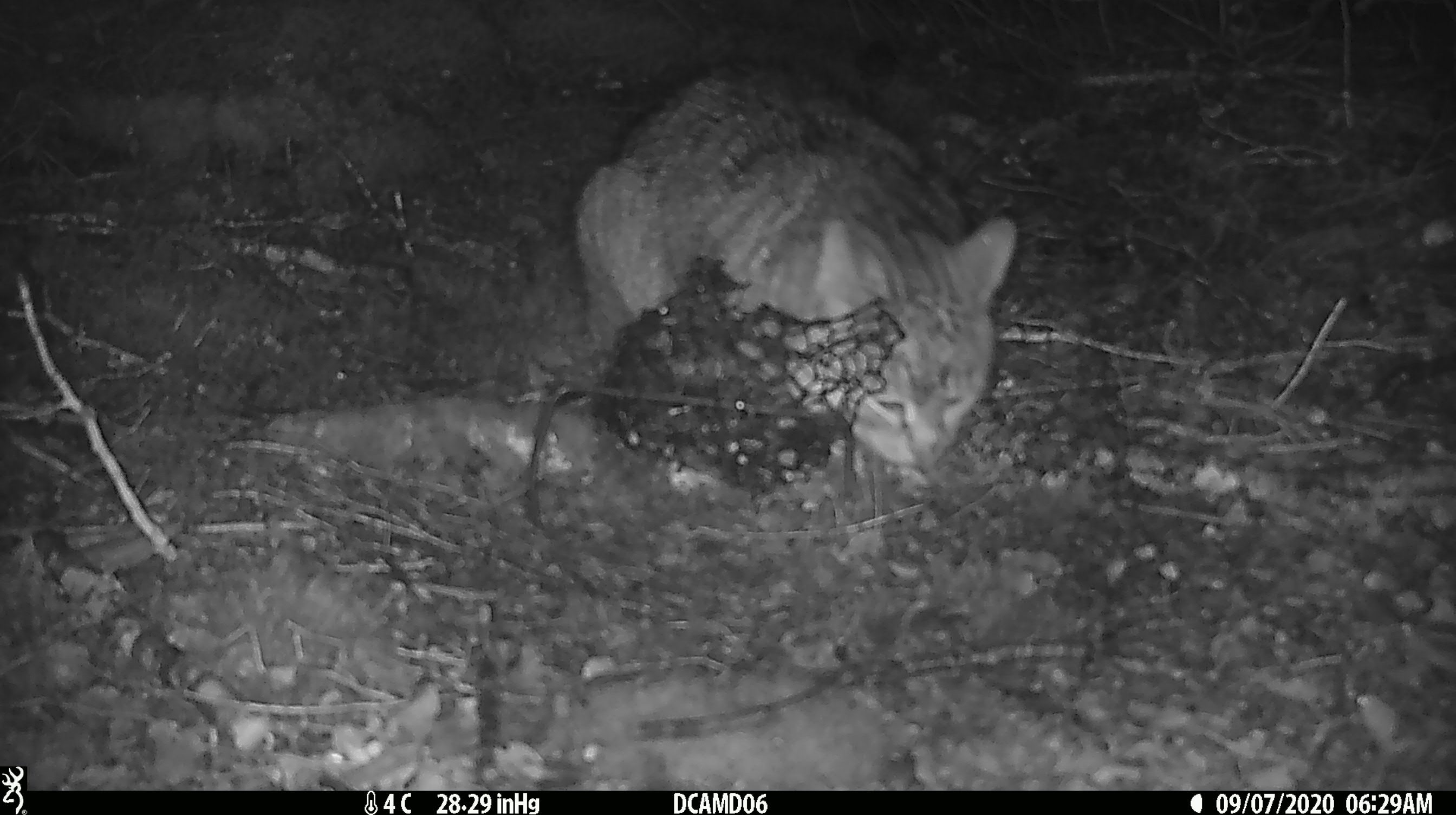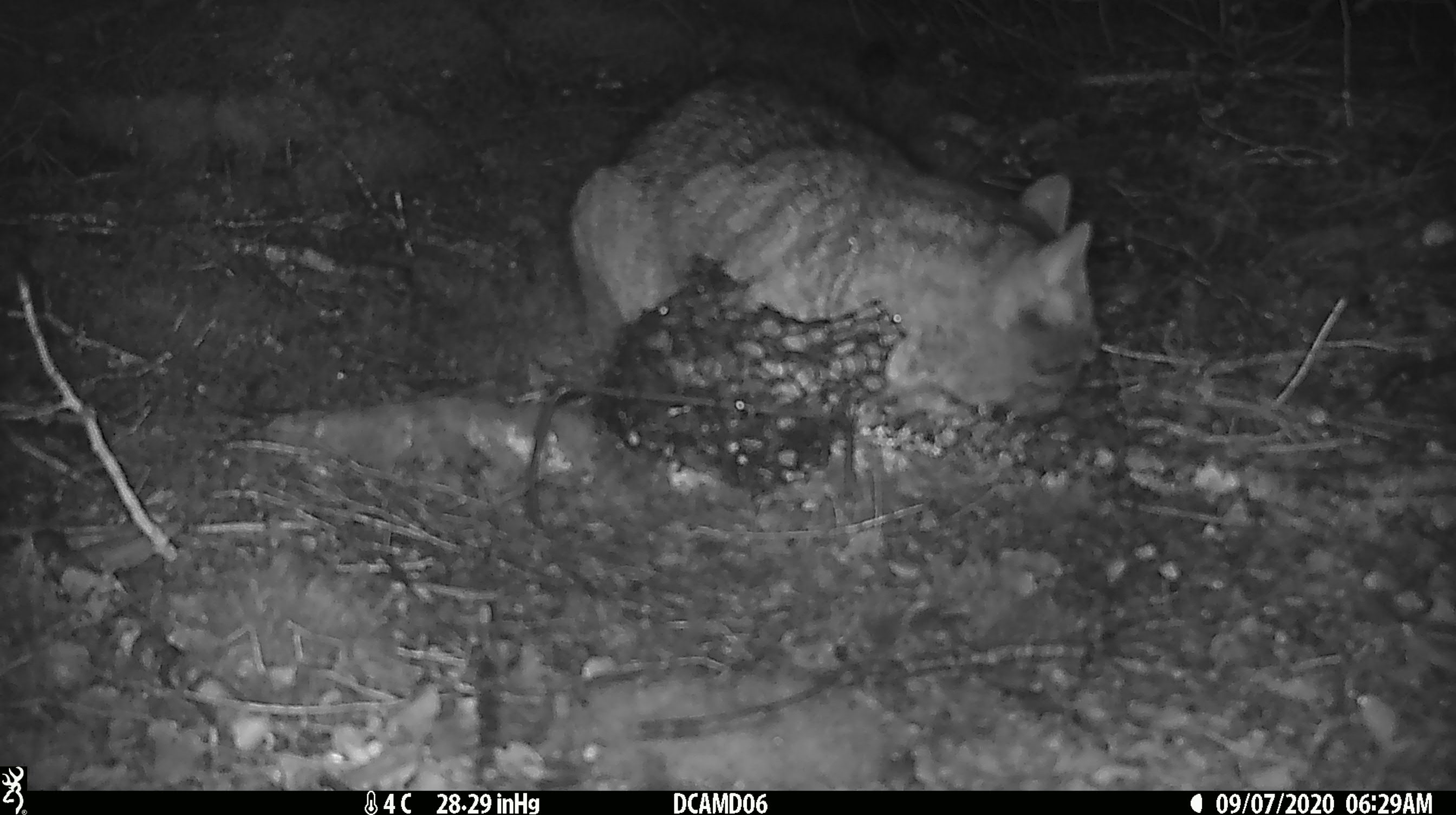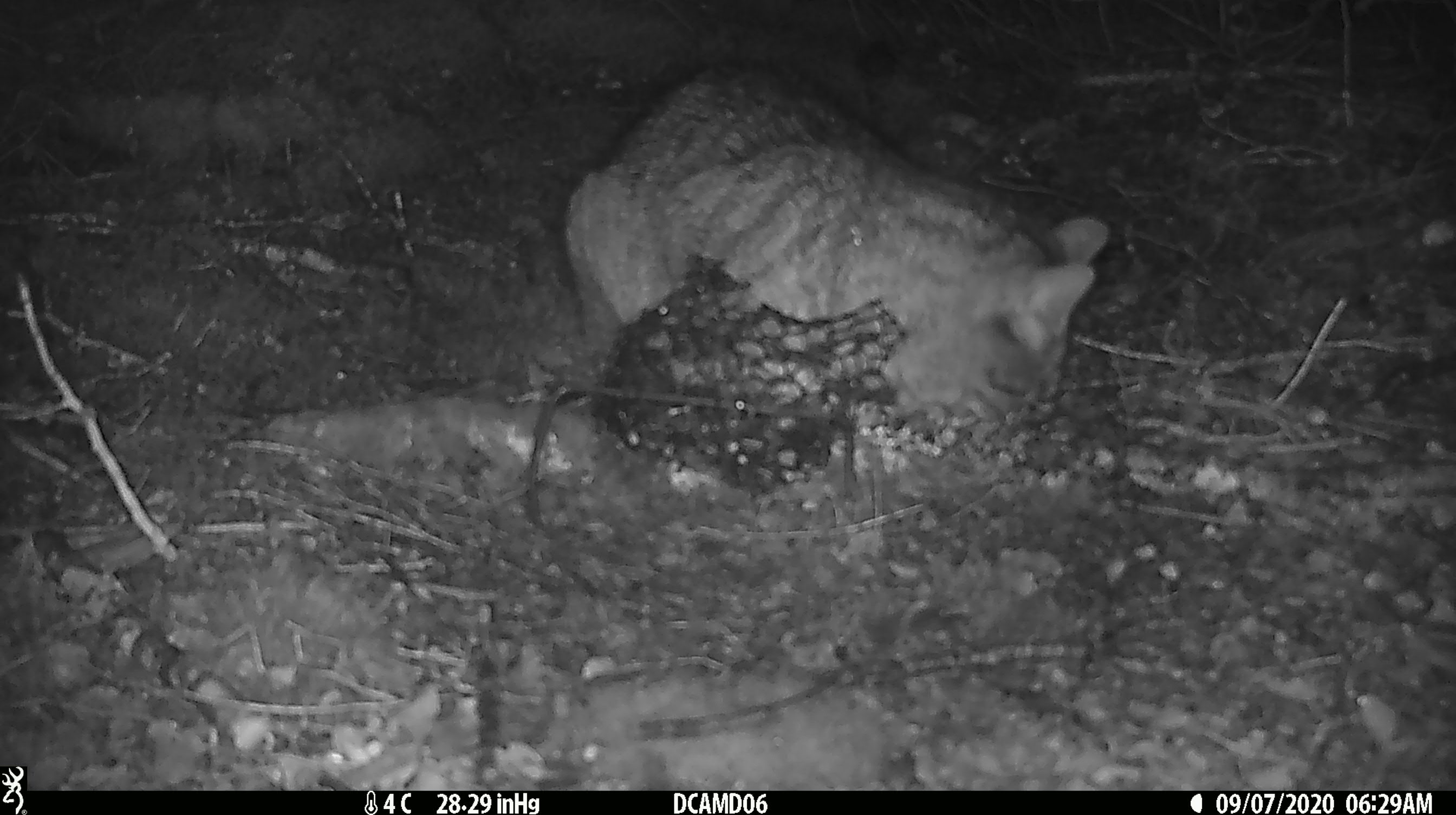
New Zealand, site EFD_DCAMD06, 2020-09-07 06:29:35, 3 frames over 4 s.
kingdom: Animalia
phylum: Chordata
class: Mammalia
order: Carnivora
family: Felidae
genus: Felis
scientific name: Felis catus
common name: domestic cat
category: cat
Cat (domestic cat) (Felis catus).